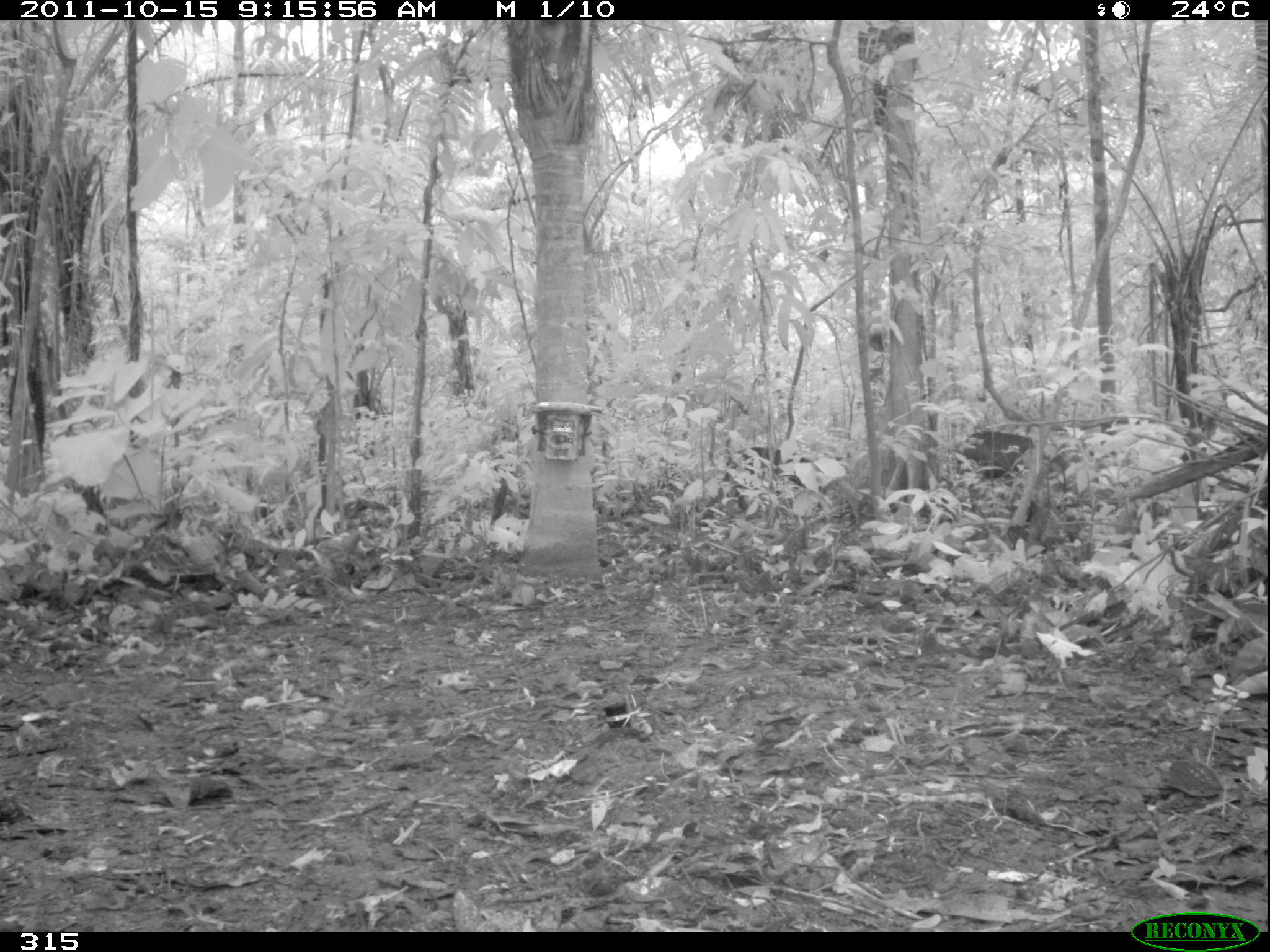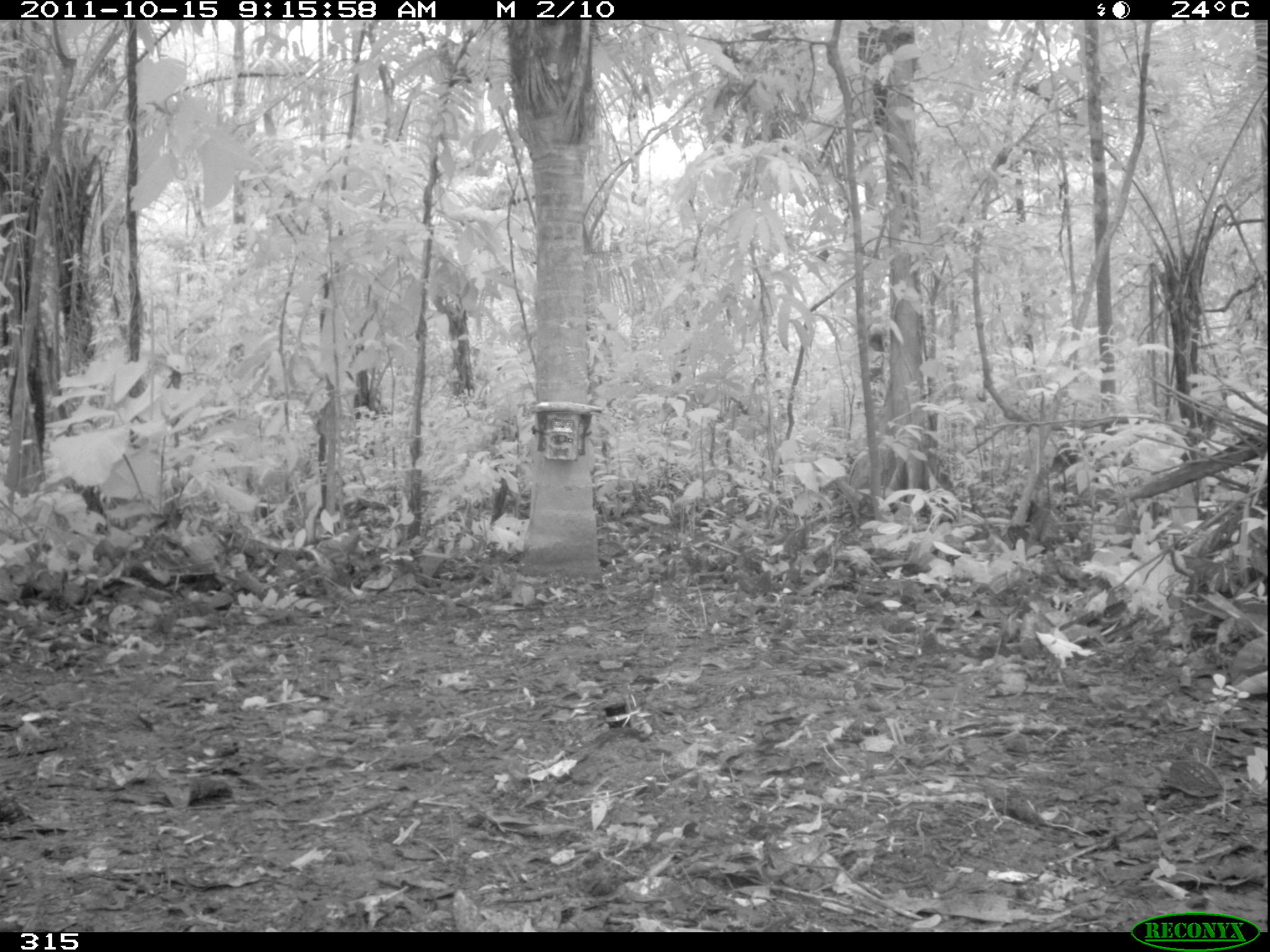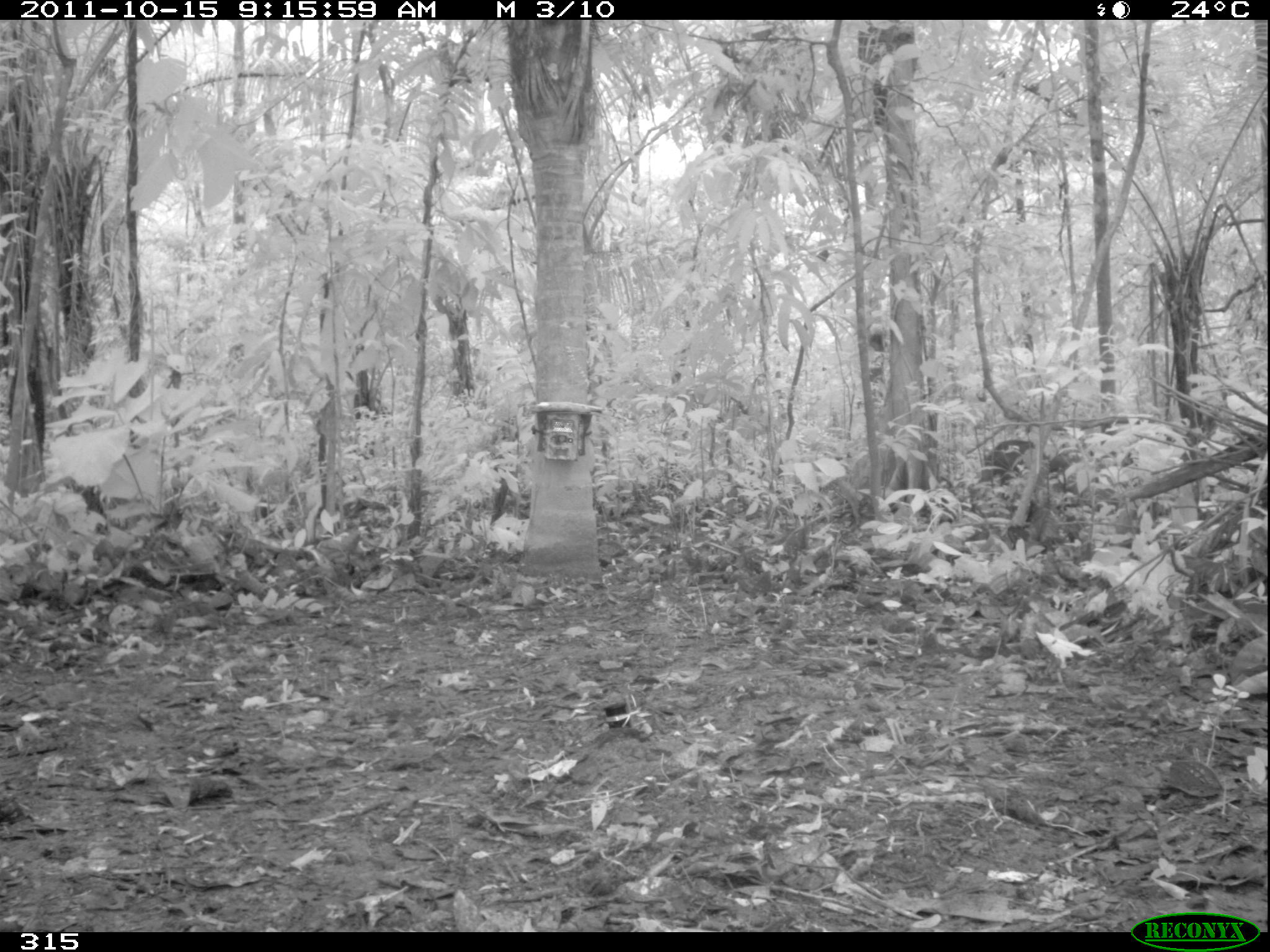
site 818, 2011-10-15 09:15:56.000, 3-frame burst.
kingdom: Animalia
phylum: Chordata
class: Mammalia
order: Artiodactyla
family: Tayassuidae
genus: Tayassu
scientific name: Tayassu pecari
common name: white-lipped peccary